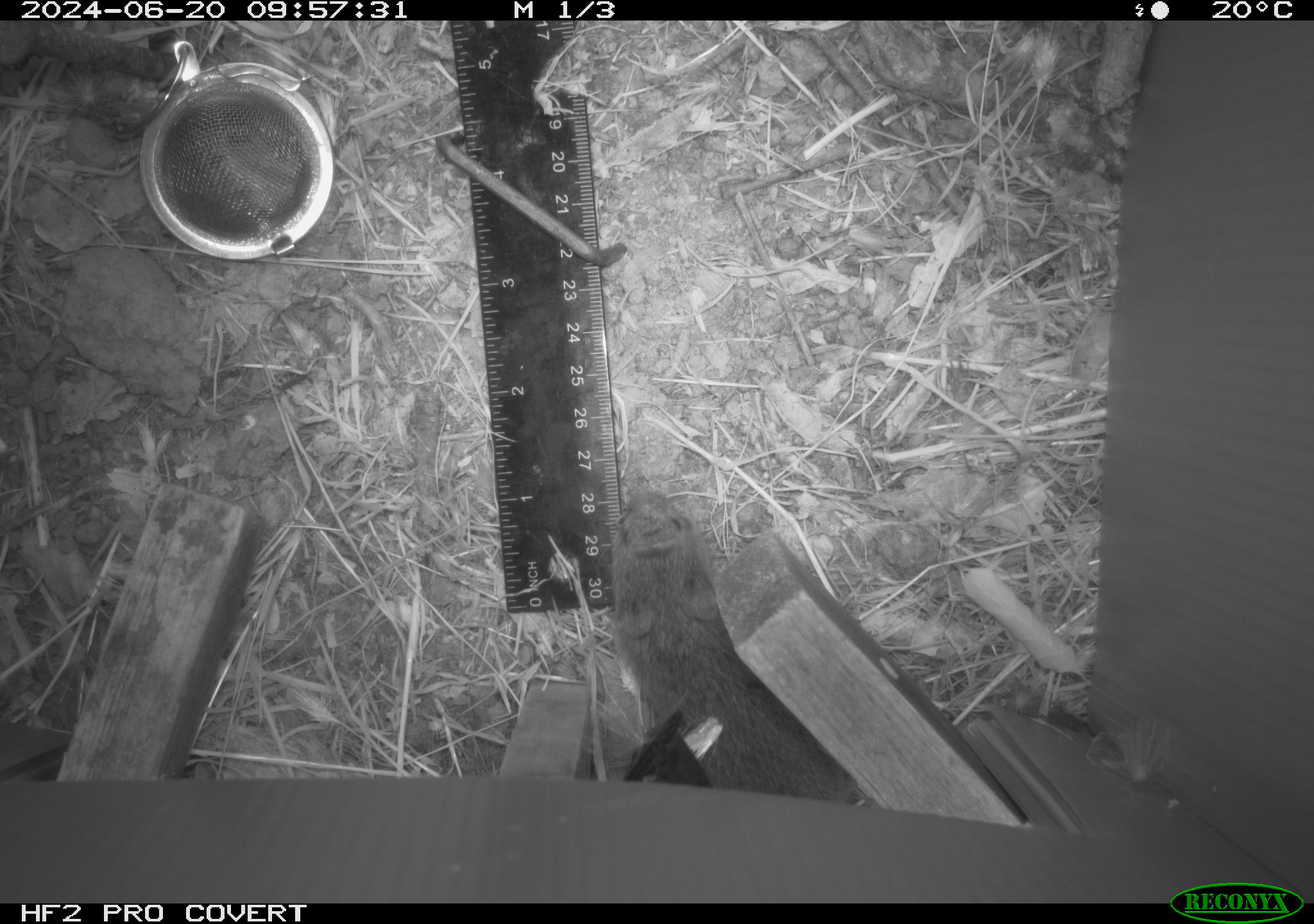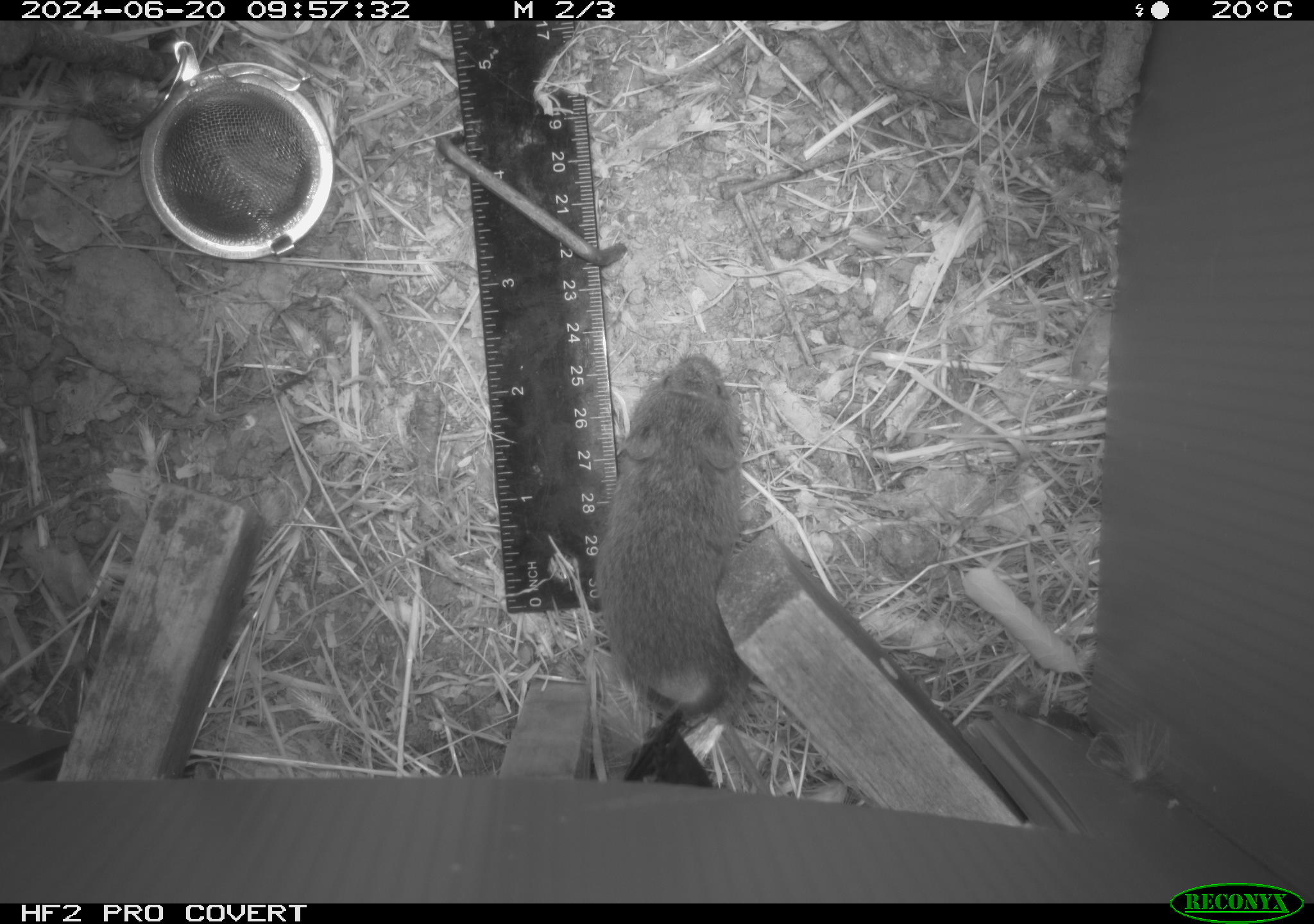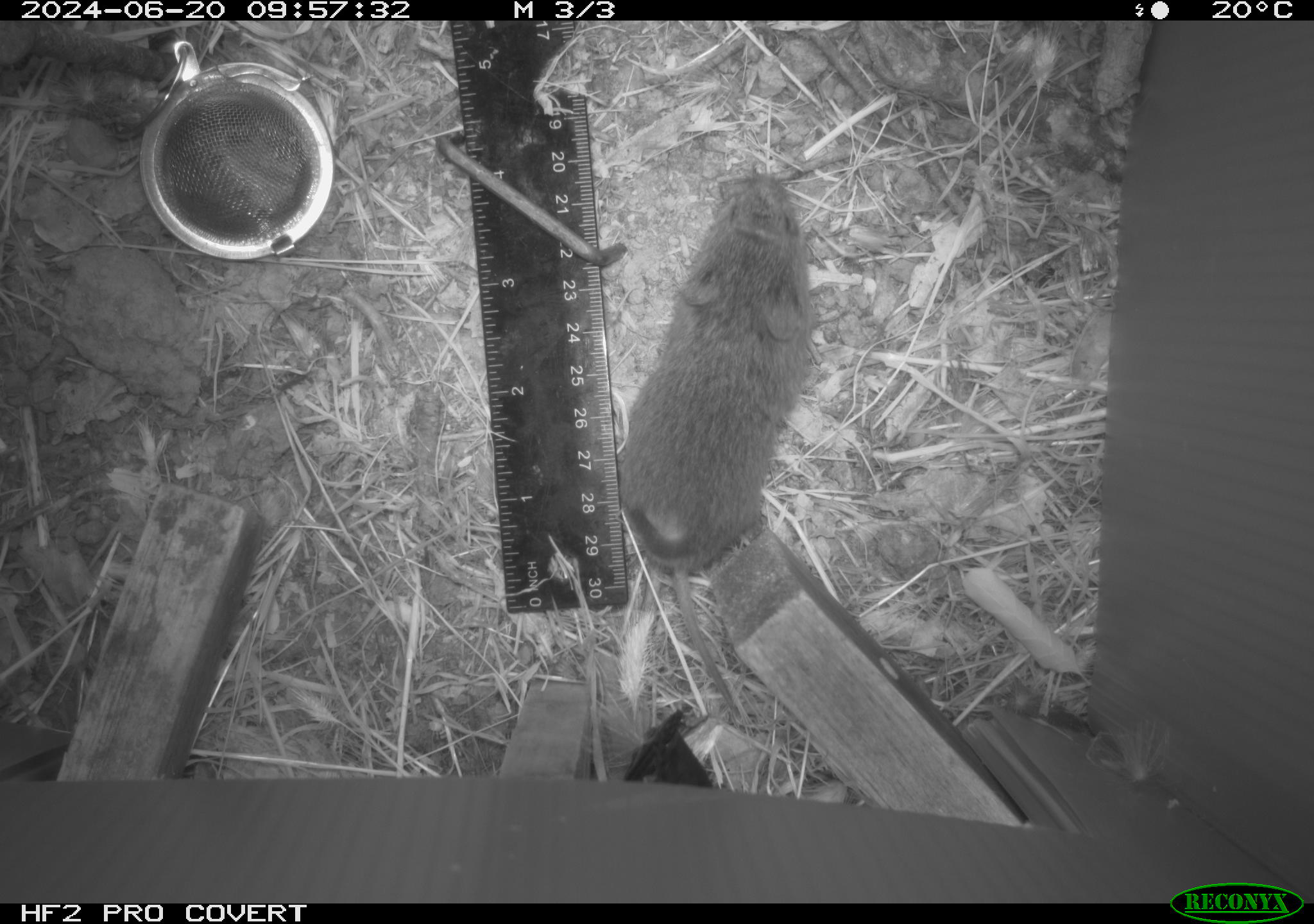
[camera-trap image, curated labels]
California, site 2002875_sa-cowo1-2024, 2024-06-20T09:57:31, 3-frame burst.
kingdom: Animalia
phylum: Chordata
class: Mammalia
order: Rodentia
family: Cricetidae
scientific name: Arvicolinae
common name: voles, lemmings, and muskrats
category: arvicolinae subfamily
Arvicolinae subfamily (voles, lemmings, and muskrats) (Arvicolinae).